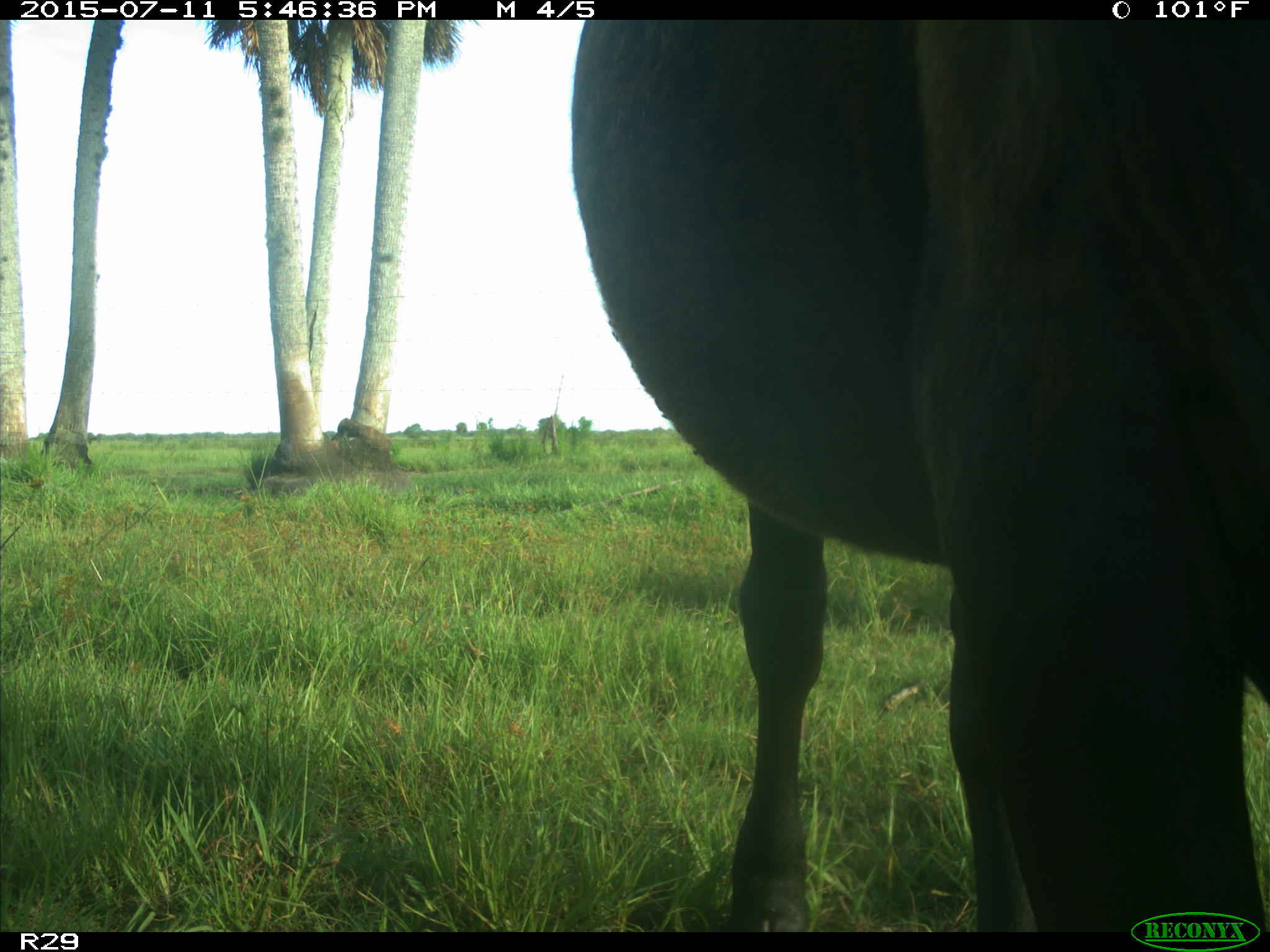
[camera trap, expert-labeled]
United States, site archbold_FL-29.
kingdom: Animalia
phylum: Chordata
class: Mammalia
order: Artiodactyla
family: Bovidae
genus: Bos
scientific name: Bos taurus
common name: domestic cow